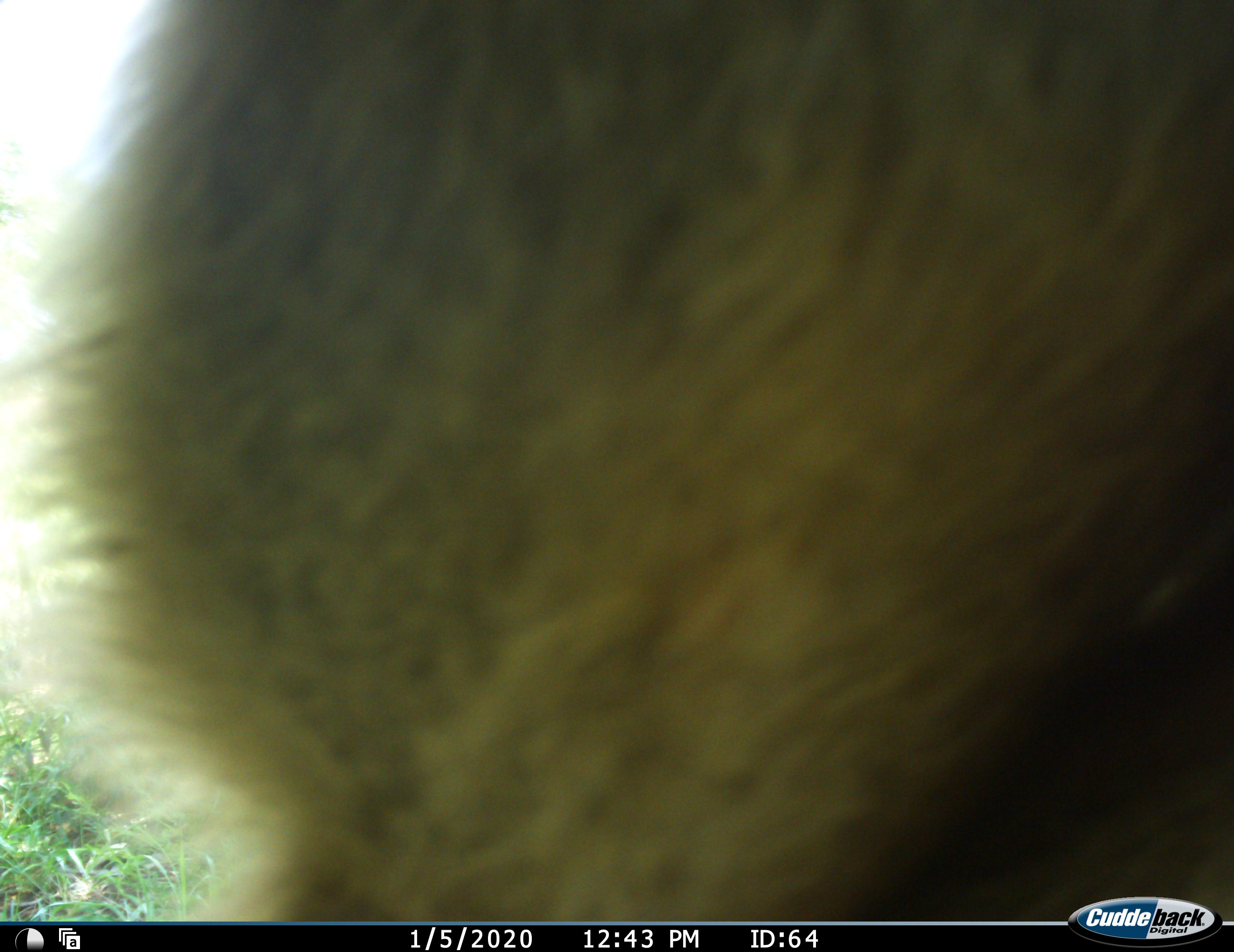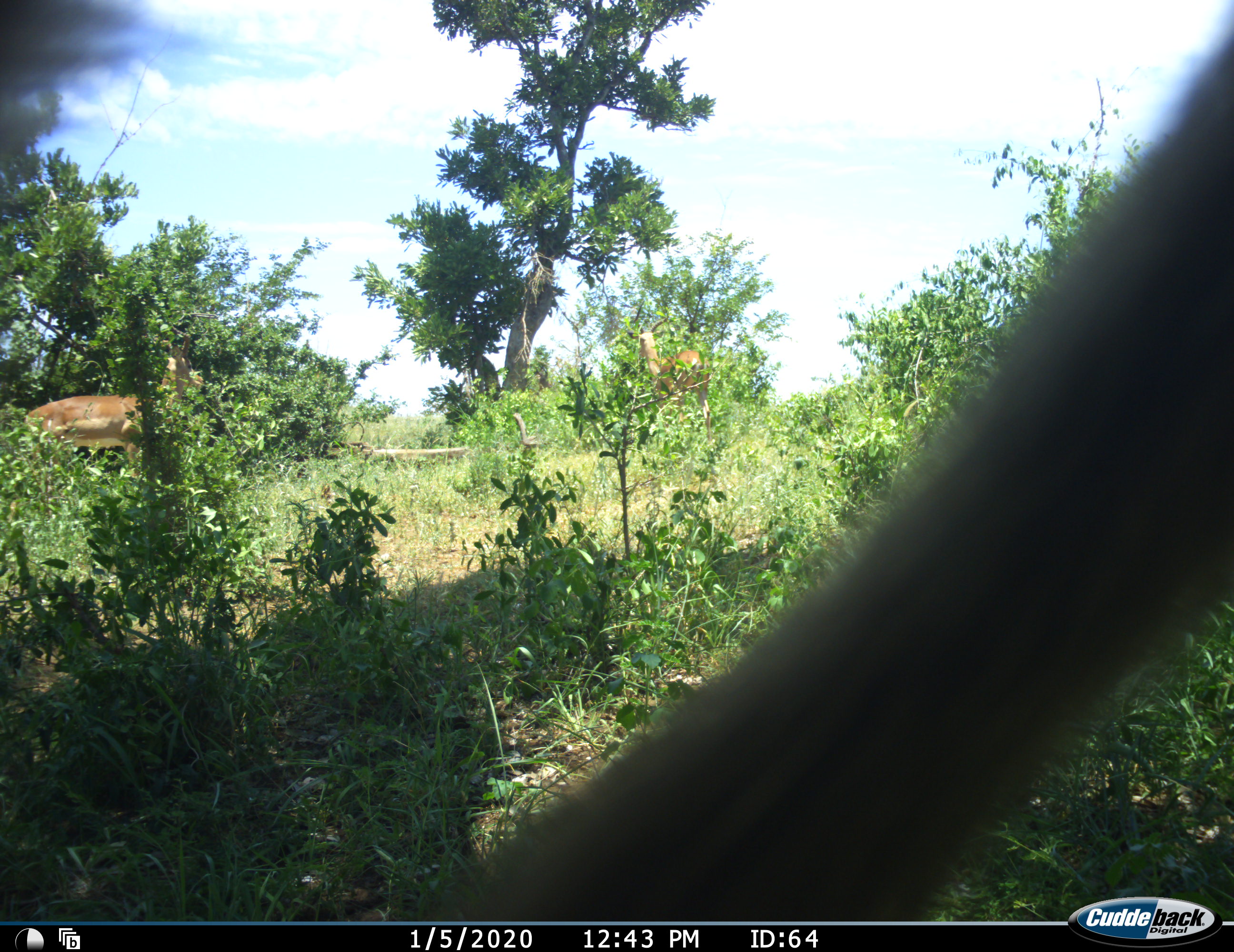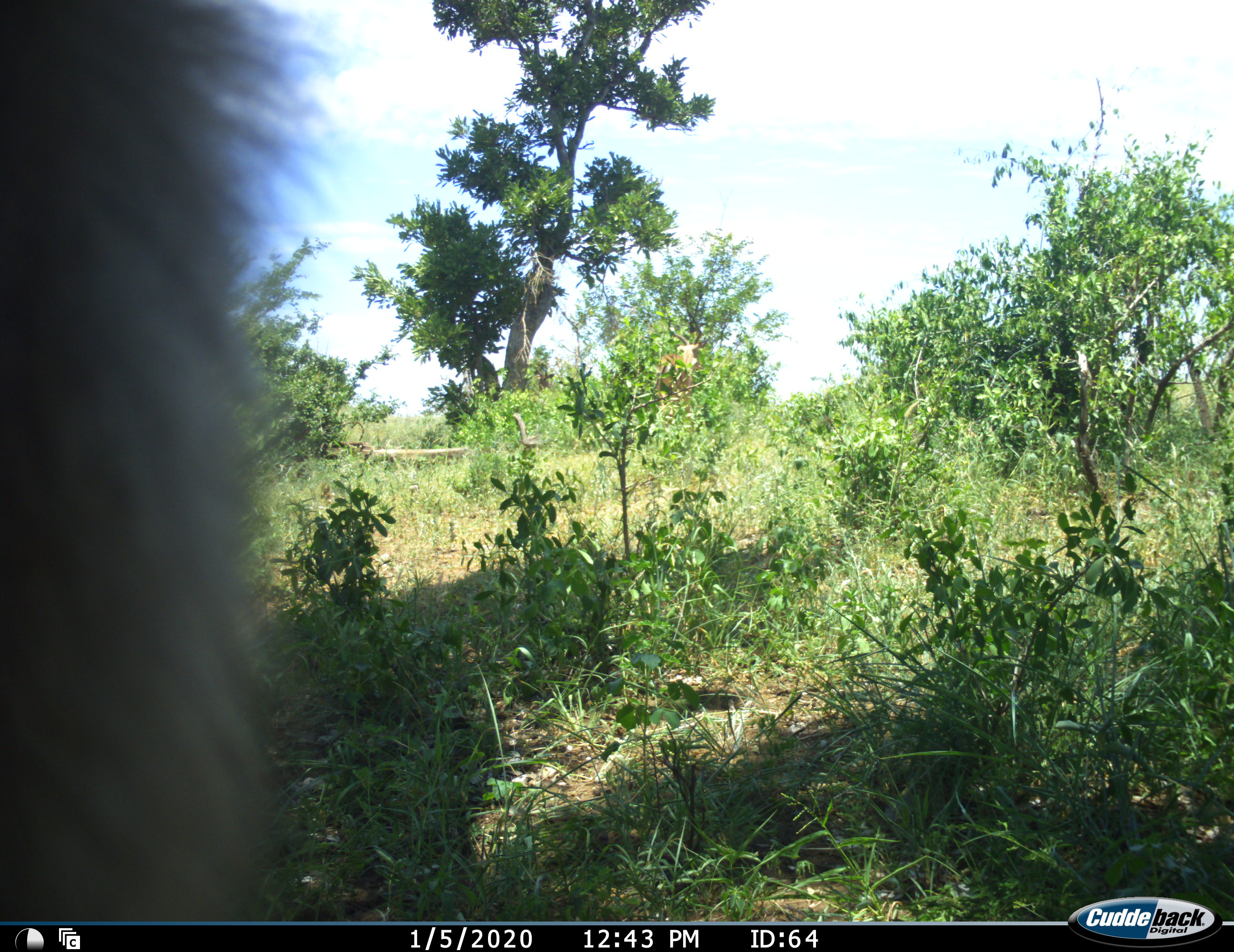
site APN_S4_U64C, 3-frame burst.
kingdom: Animalia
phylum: Chordata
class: Mammalia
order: Artiodactyla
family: Bovidae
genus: Aepyceros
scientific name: Aepyceros melampus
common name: impala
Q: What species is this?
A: Impala (Aepyceros melampus).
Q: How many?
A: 3.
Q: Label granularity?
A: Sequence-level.